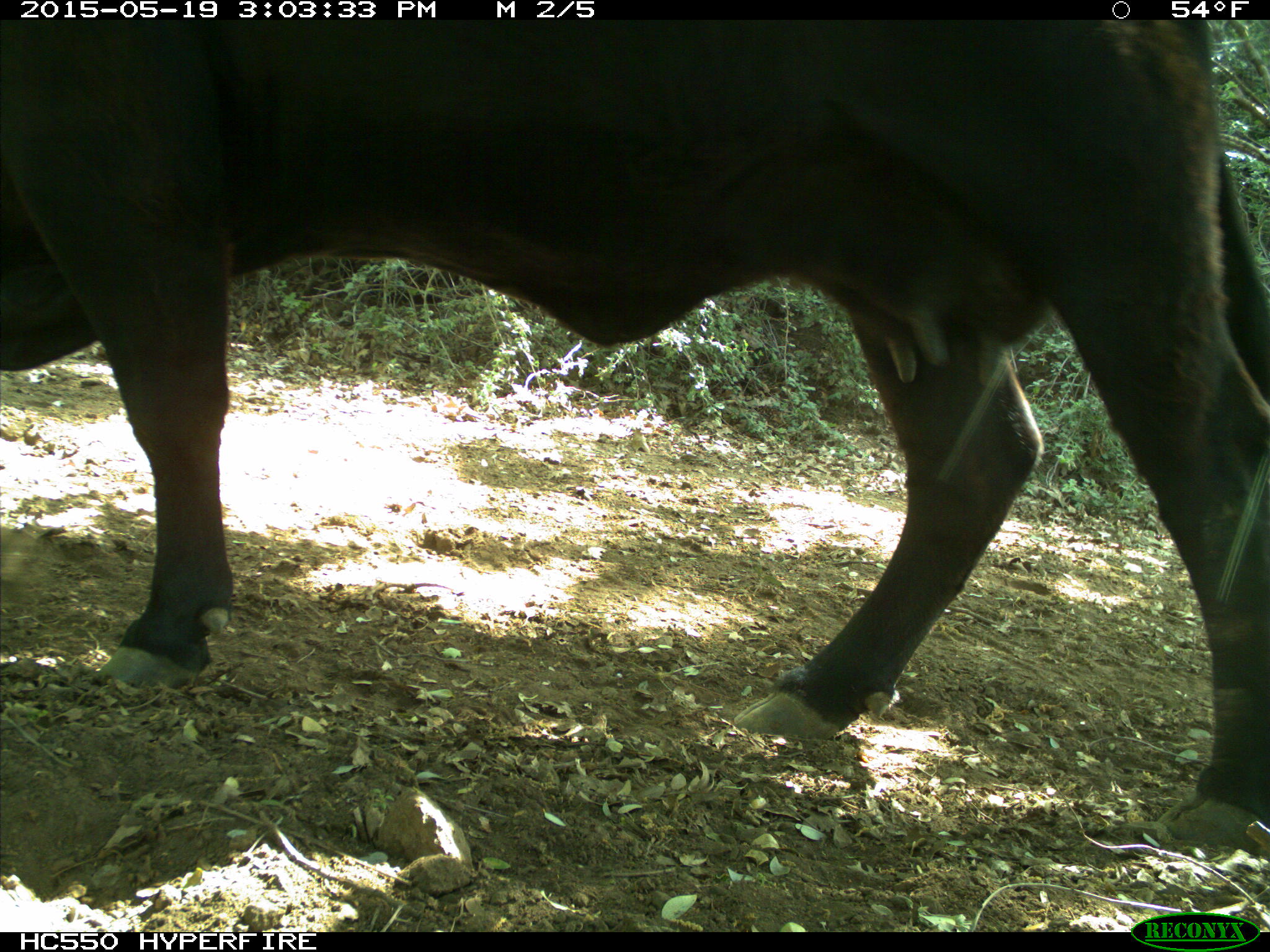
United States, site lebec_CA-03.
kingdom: Animalia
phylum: Chordata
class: Mammalia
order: Artiodactyla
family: Bovidae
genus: Bos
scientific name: Bos taurus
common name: domestic cow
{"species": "Bos taurus (domestic cow)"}